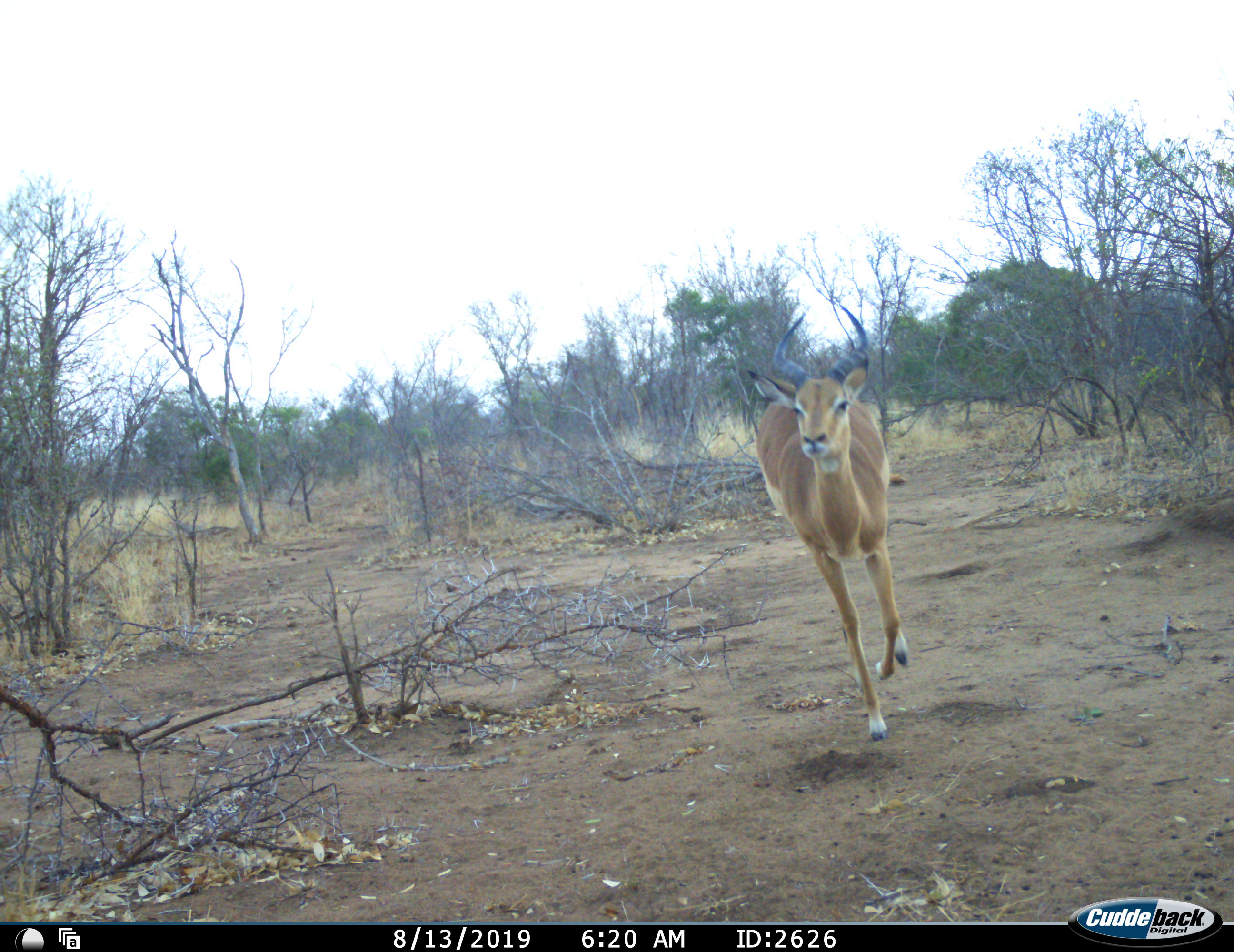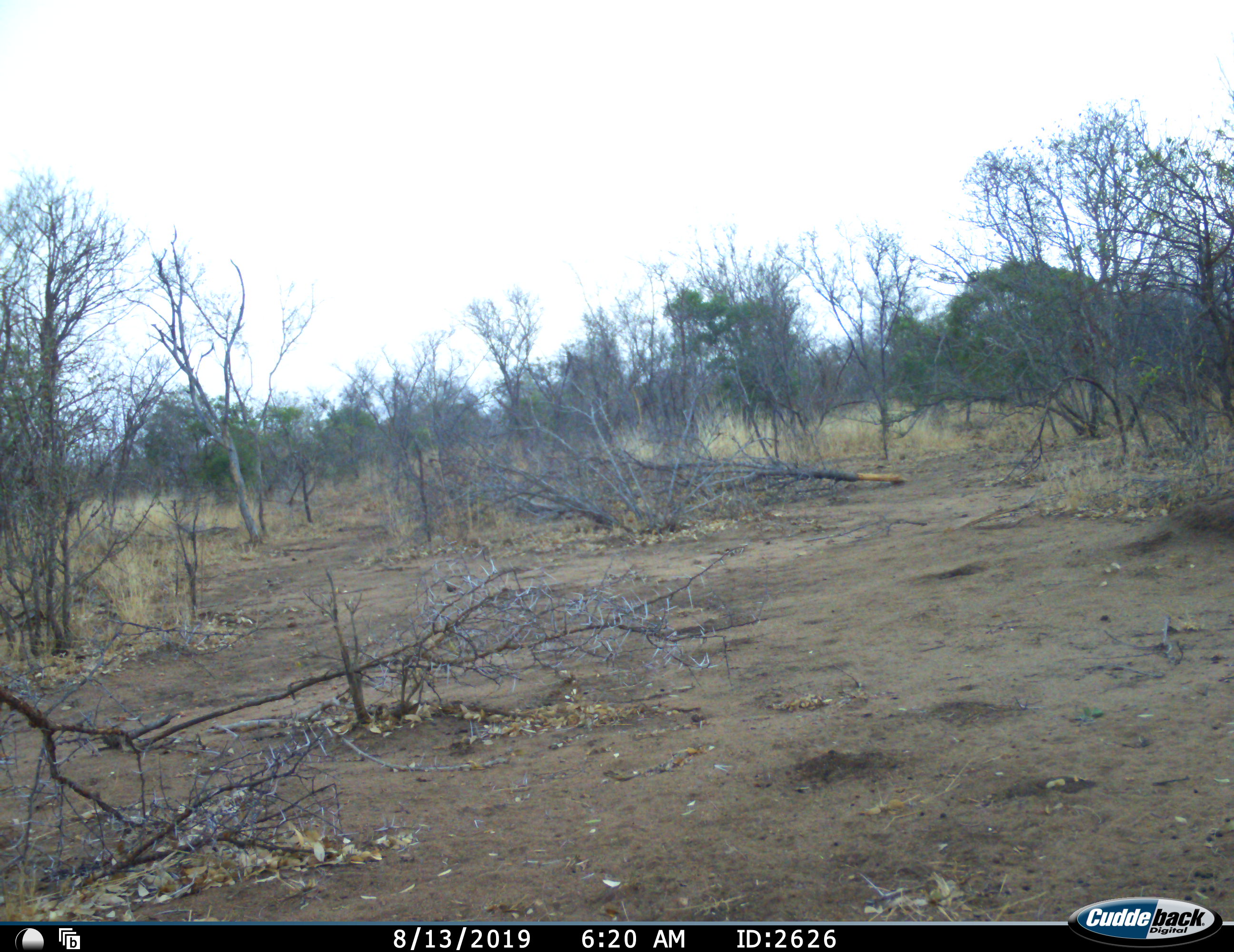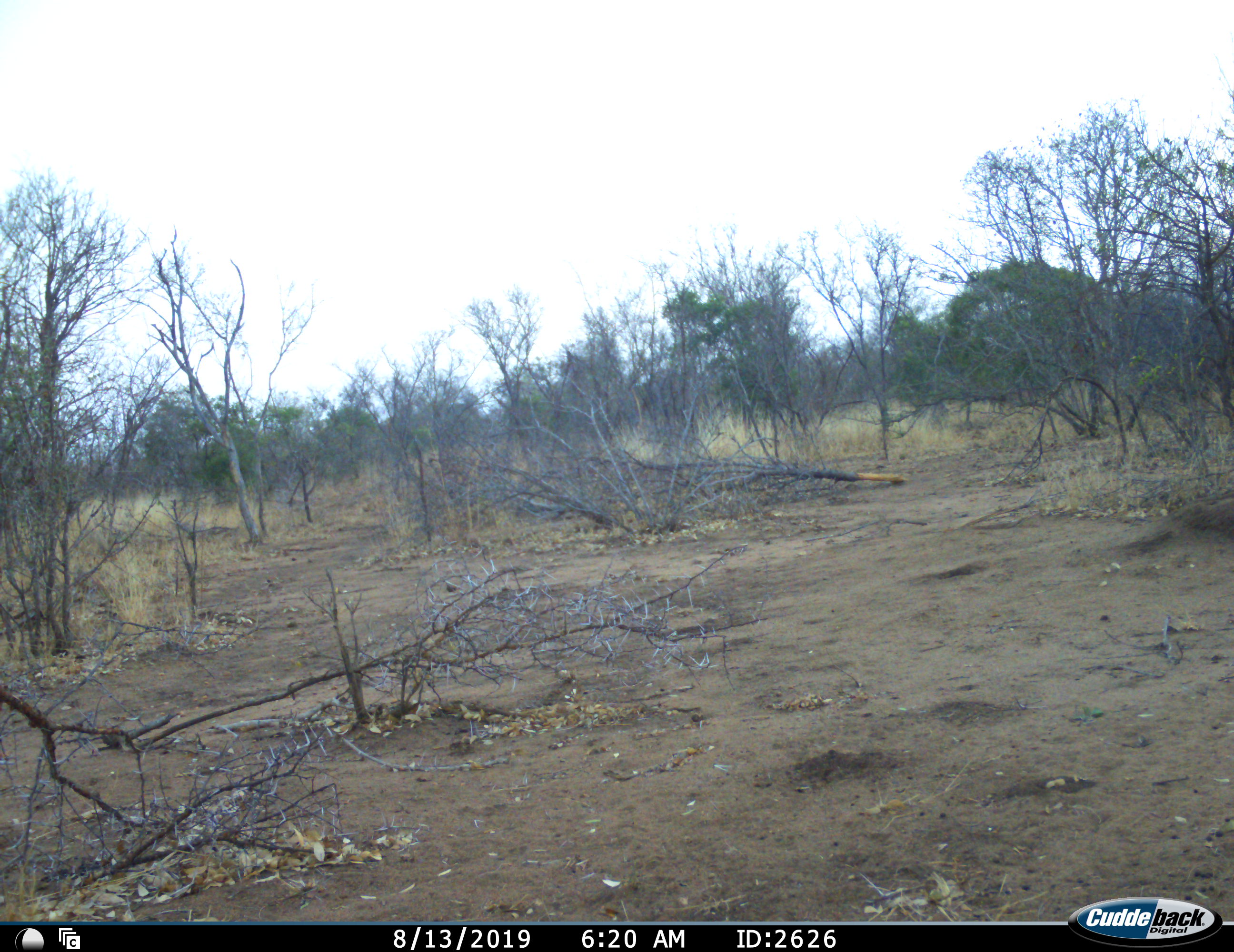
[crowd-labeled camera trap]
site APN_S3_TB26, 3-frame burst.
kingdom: Animalia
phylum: Chordata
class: Mammalia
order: Artiodactyla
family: Bovidae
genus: Aepyceros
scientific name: Aepyceros melampus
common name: impala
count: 1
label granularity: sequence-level